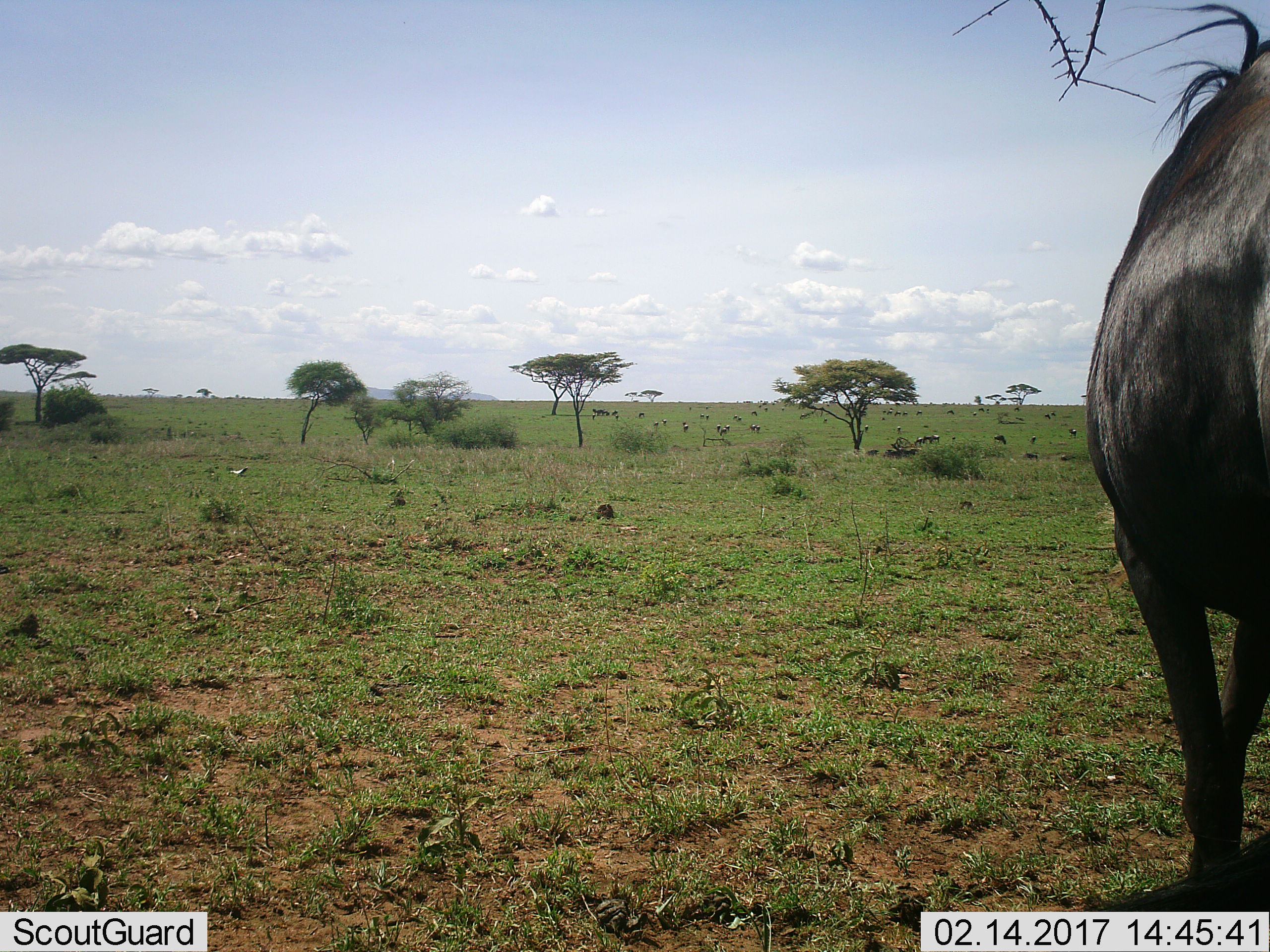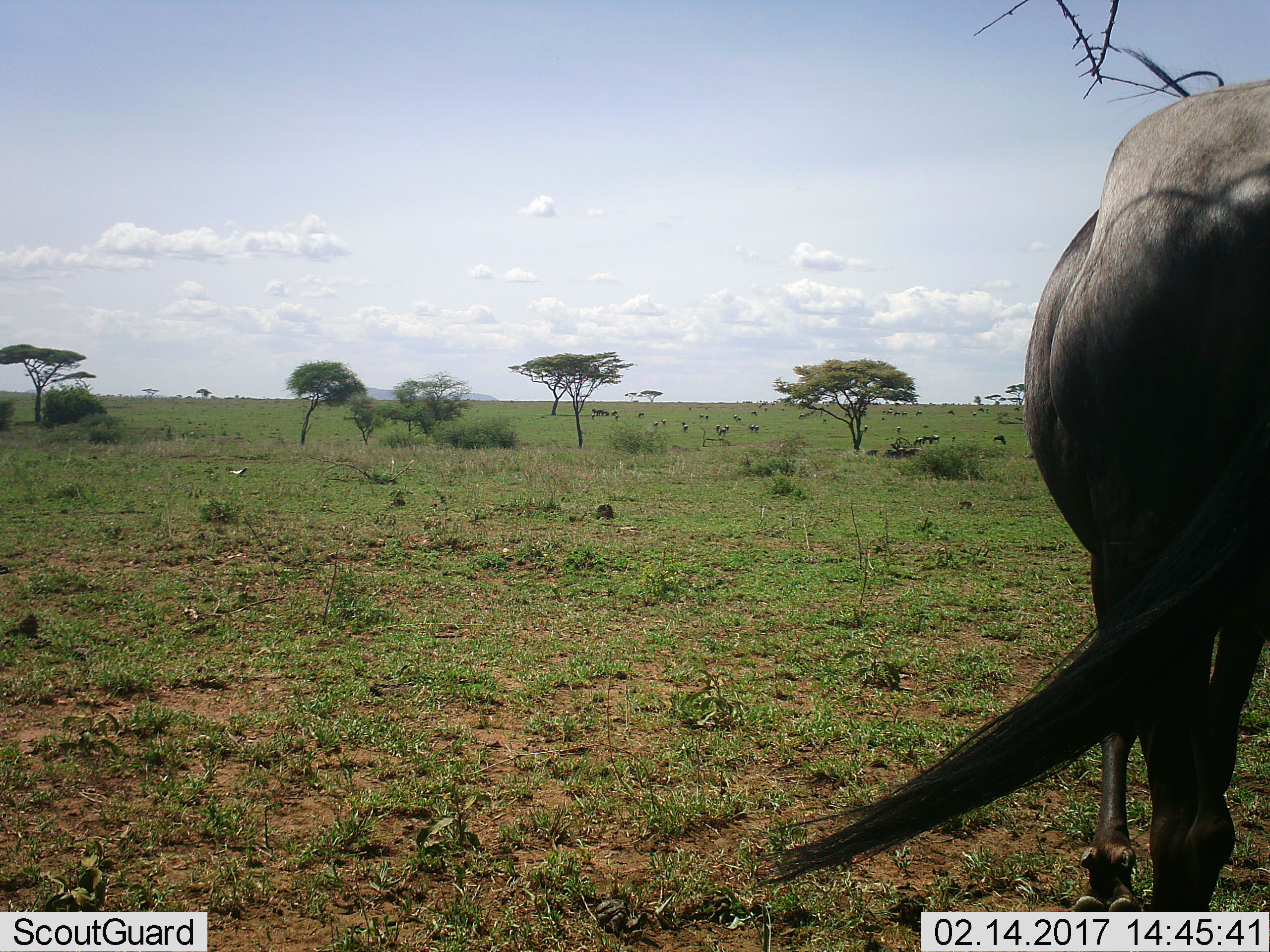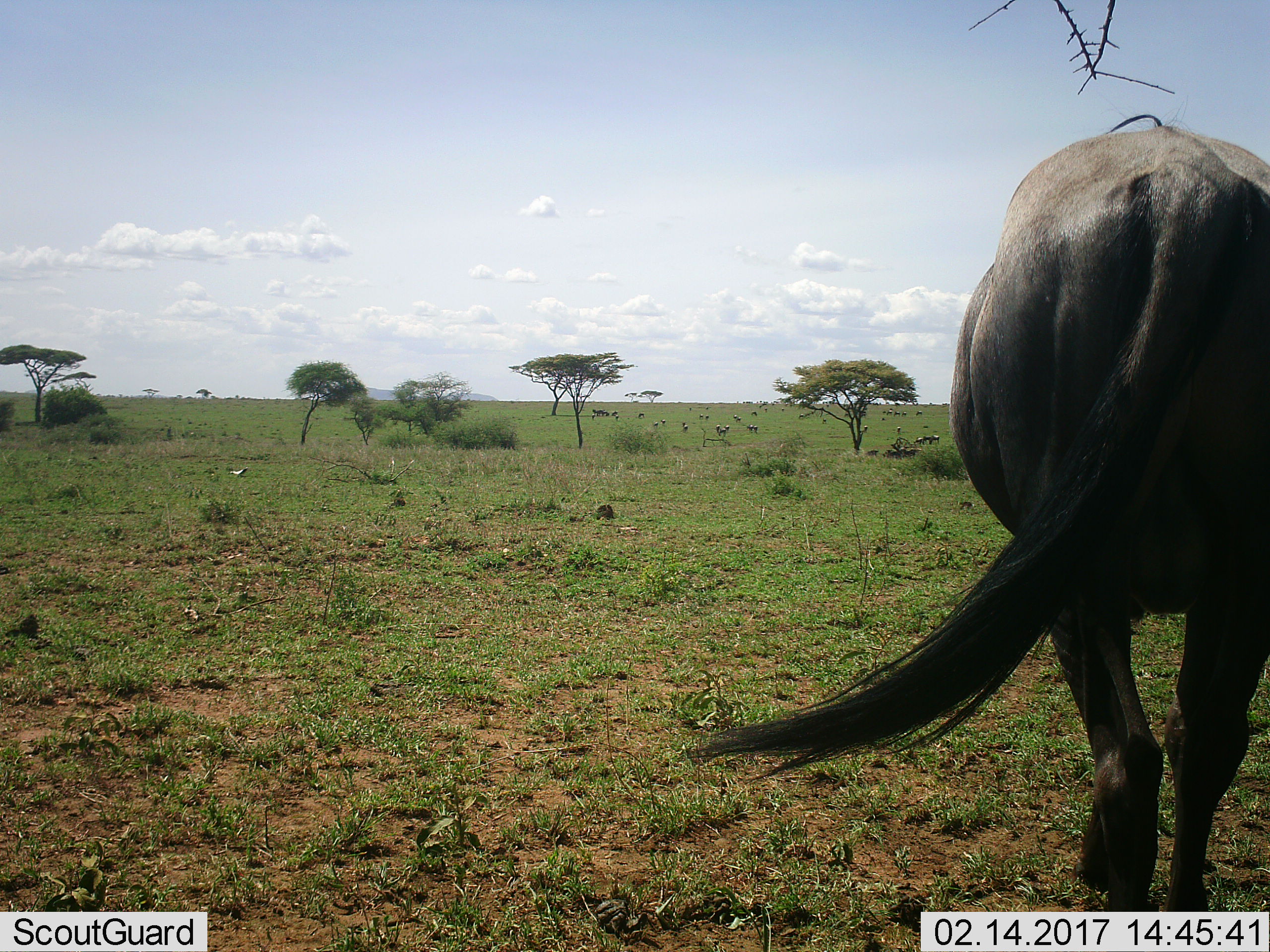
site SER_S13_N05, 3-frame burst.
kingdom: Animalia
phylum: Chordata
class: Mammalia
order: Artiodactyla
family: Bovidae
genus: Connochaetes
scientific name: Connochaetes taurinus taurinus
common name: blue wildebeest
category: wildebeestblue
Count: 11-50.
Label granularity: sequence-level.